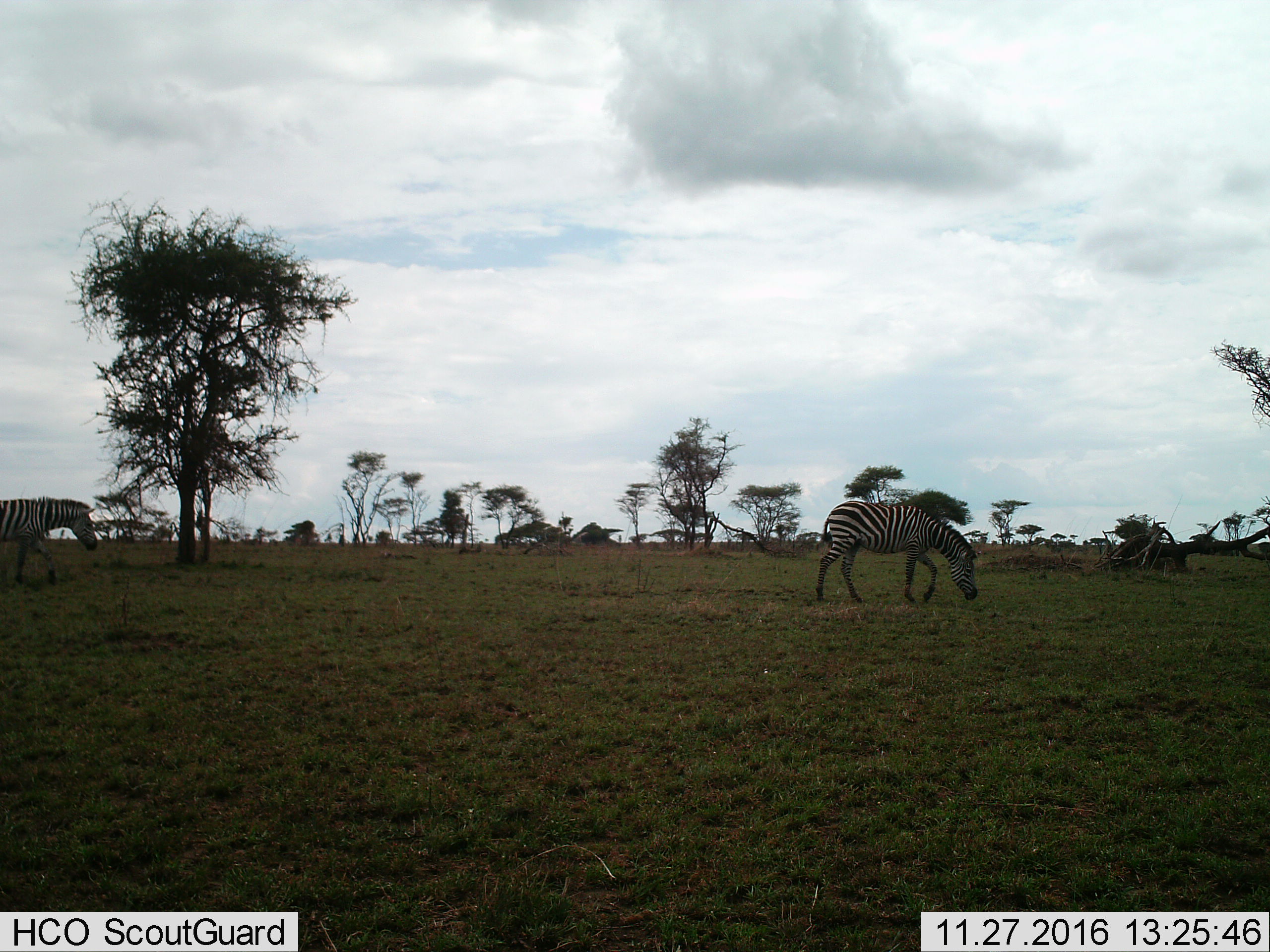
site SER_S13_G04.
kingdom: Animalia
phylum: Chordata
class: Mammalia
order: Perissodactyla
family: Equidae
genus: Equus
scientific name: Equus quagga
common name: plains zebra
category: zebraplains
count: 2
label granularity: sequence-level